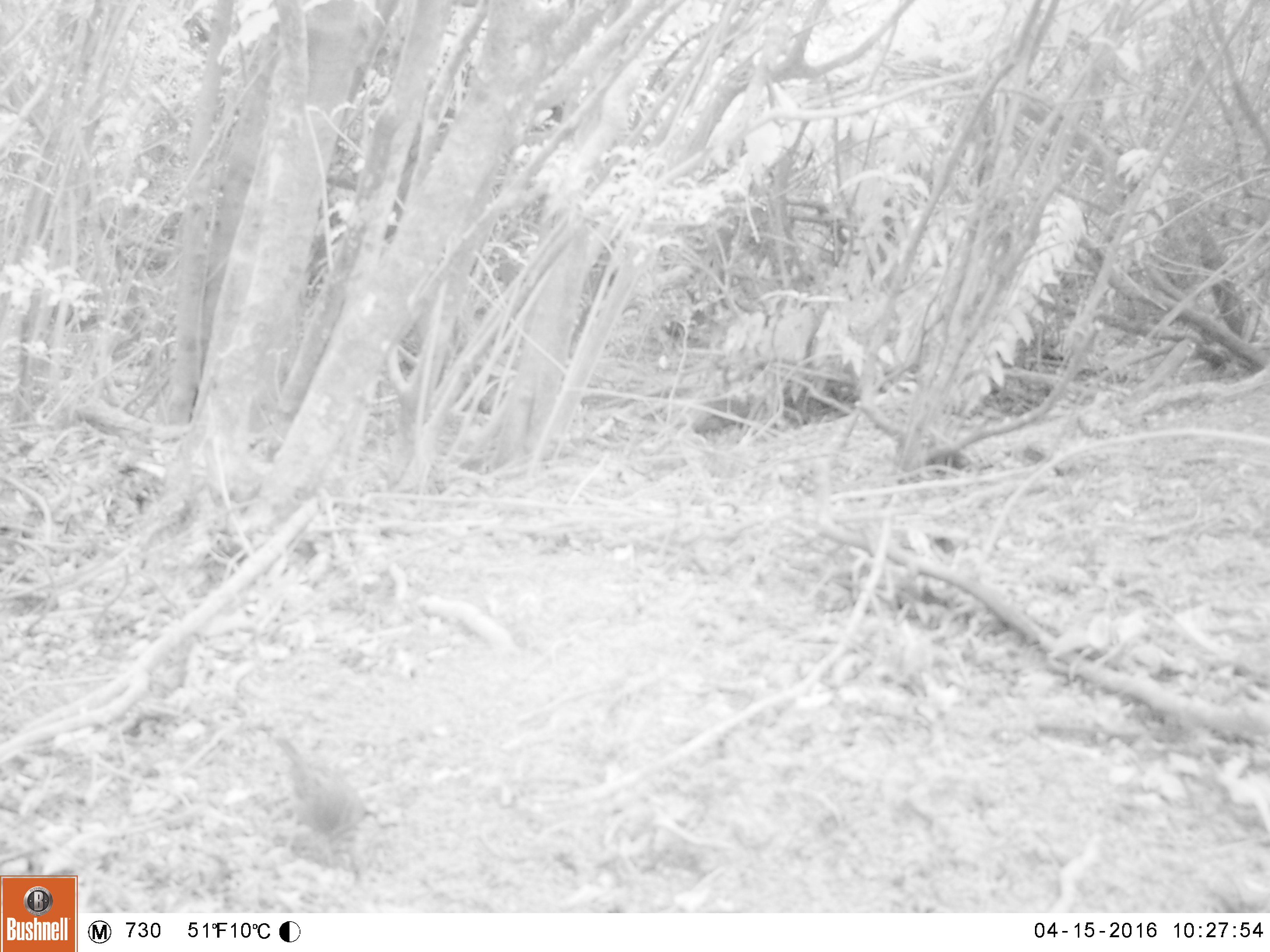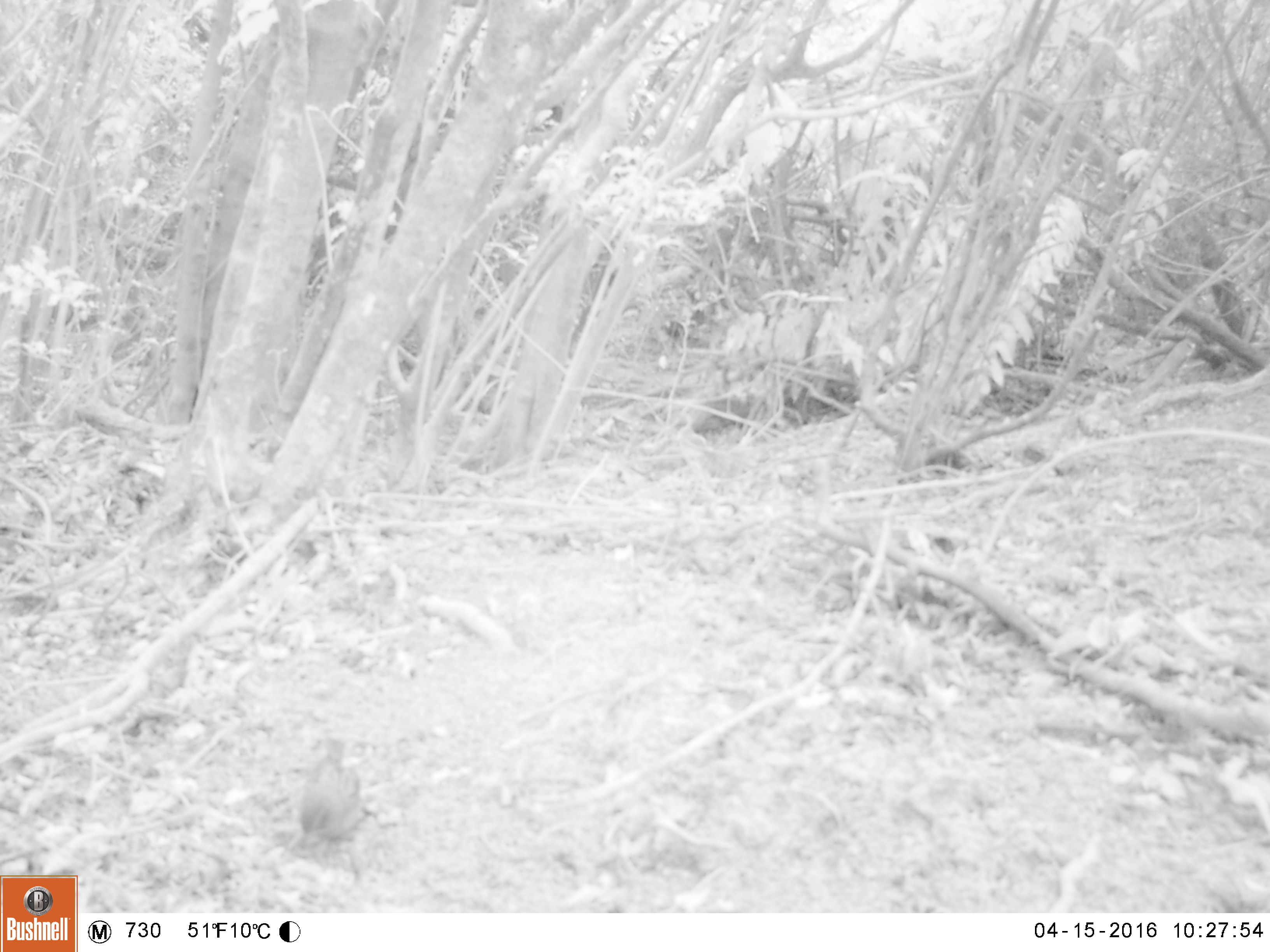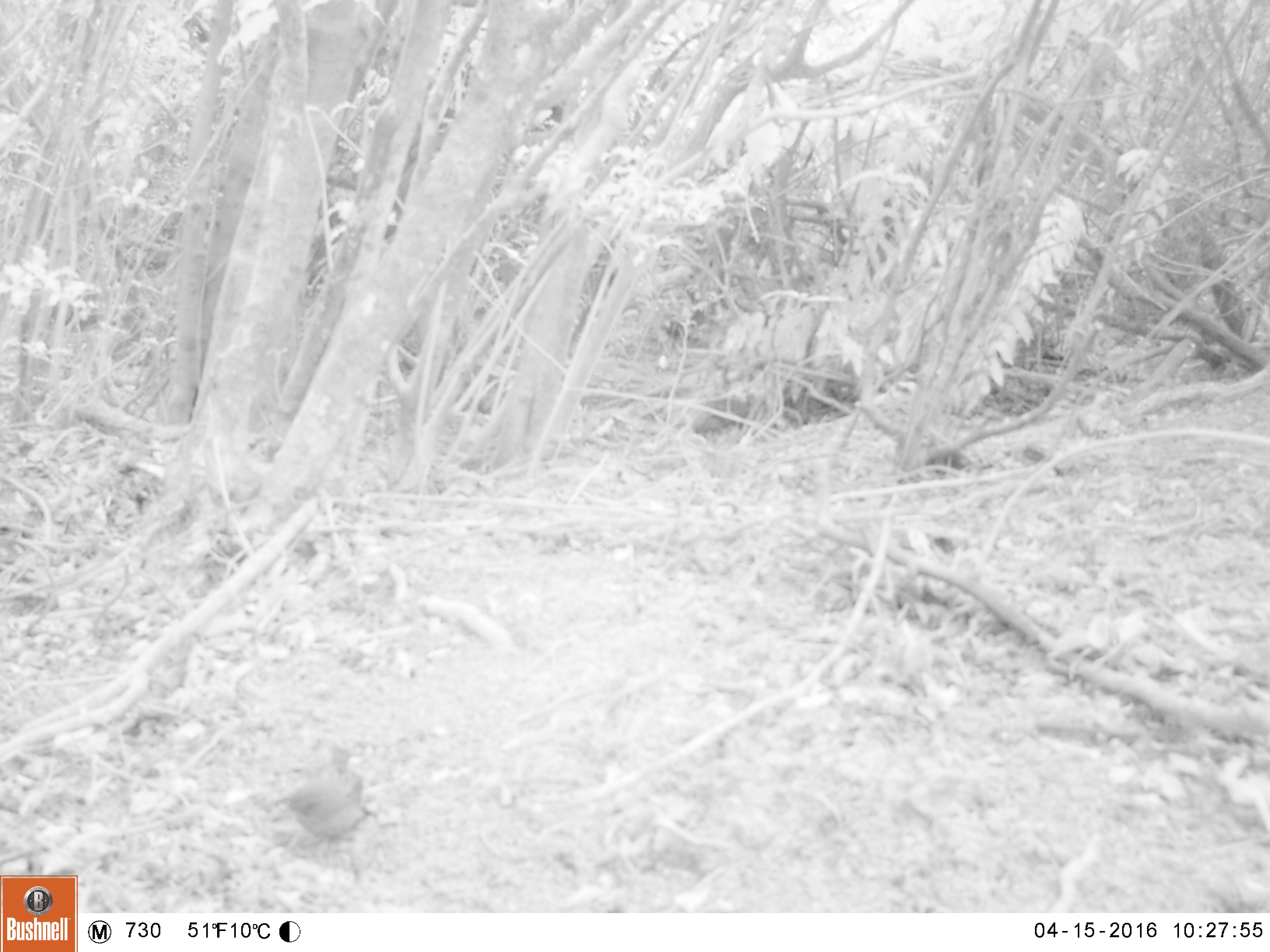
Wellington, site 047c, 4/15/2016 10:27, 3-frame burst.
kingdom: Animalia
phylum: Chordata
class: Aves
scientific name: Aves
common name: bird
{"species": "bird (Aves)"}